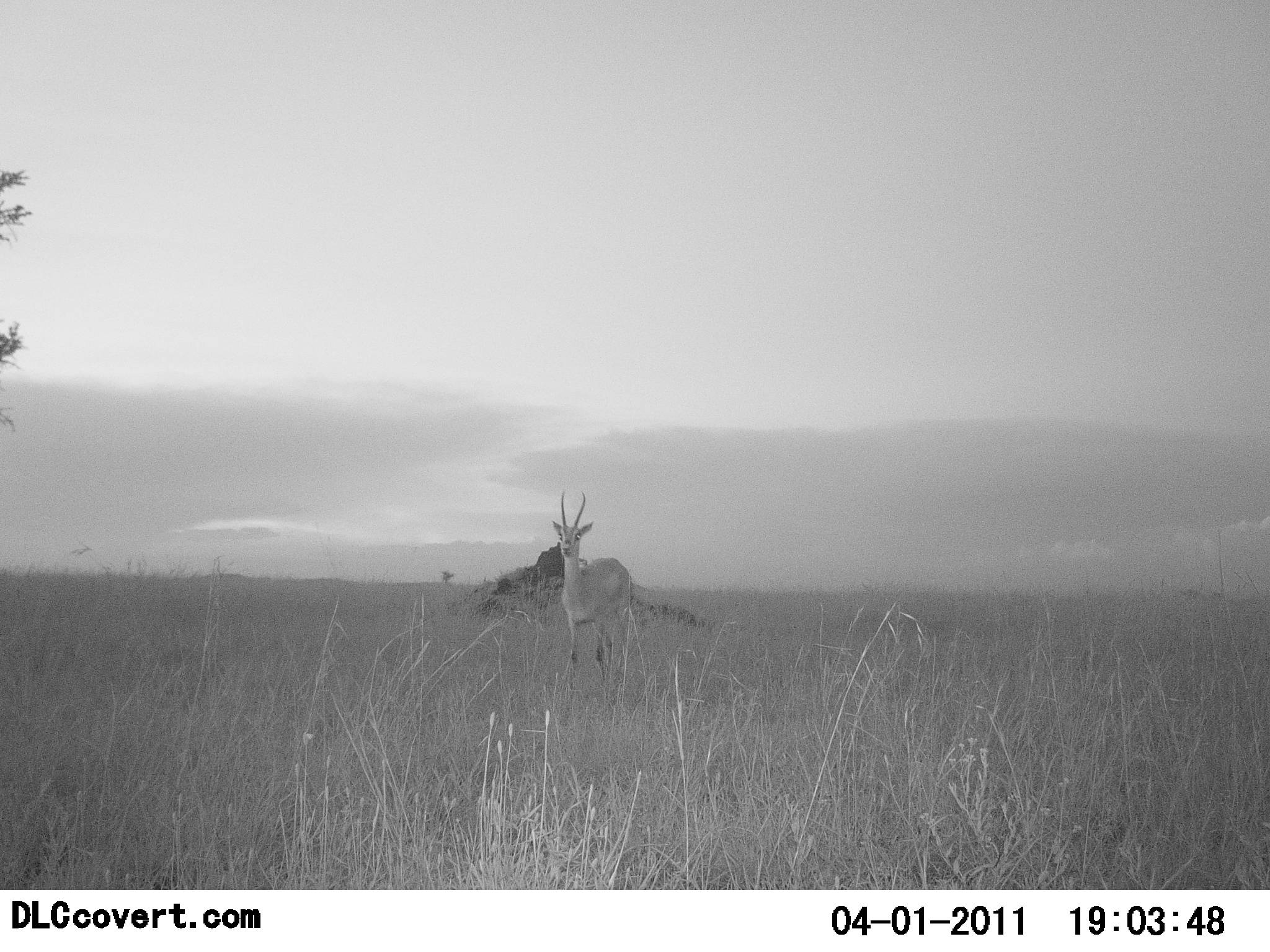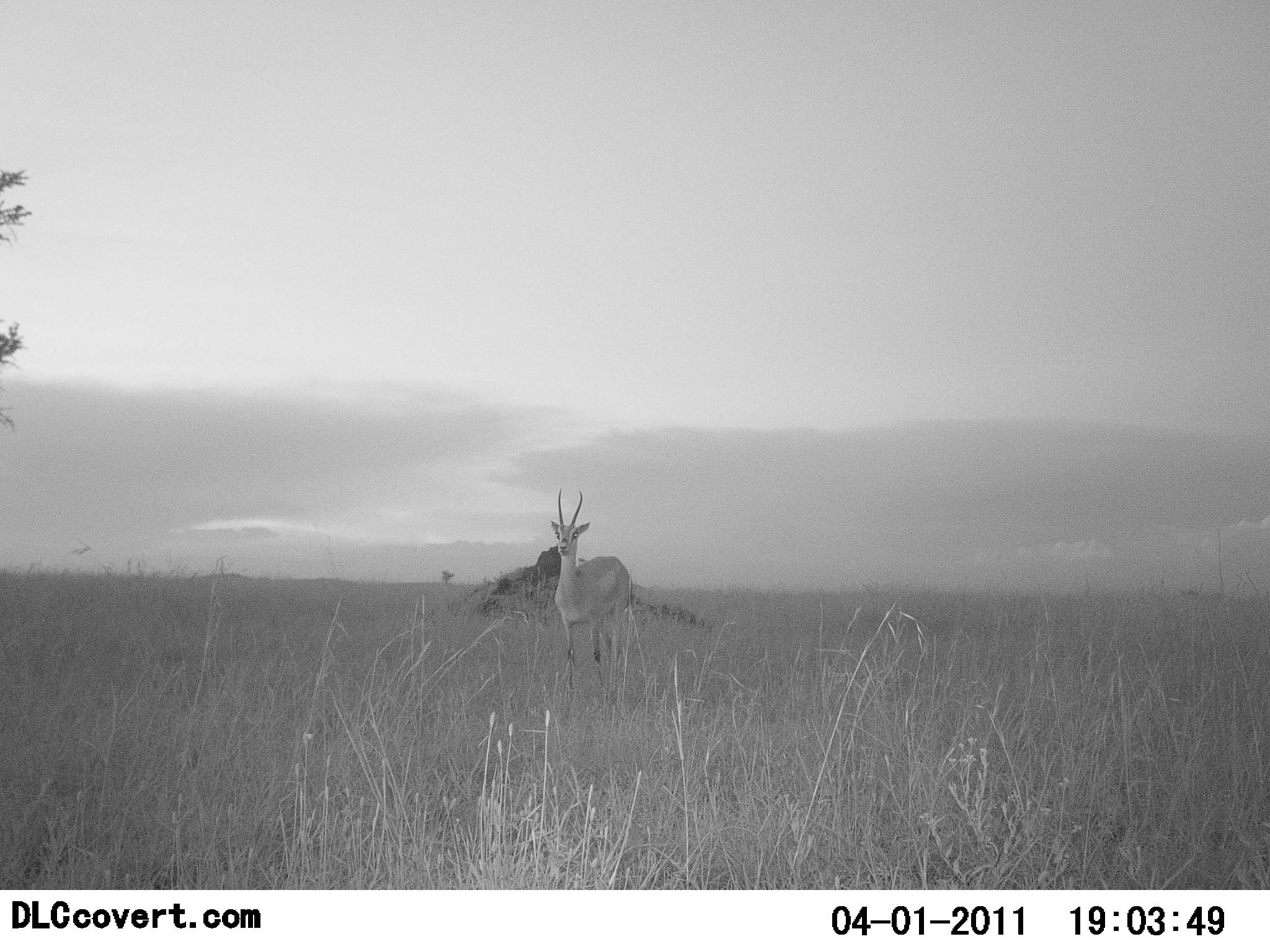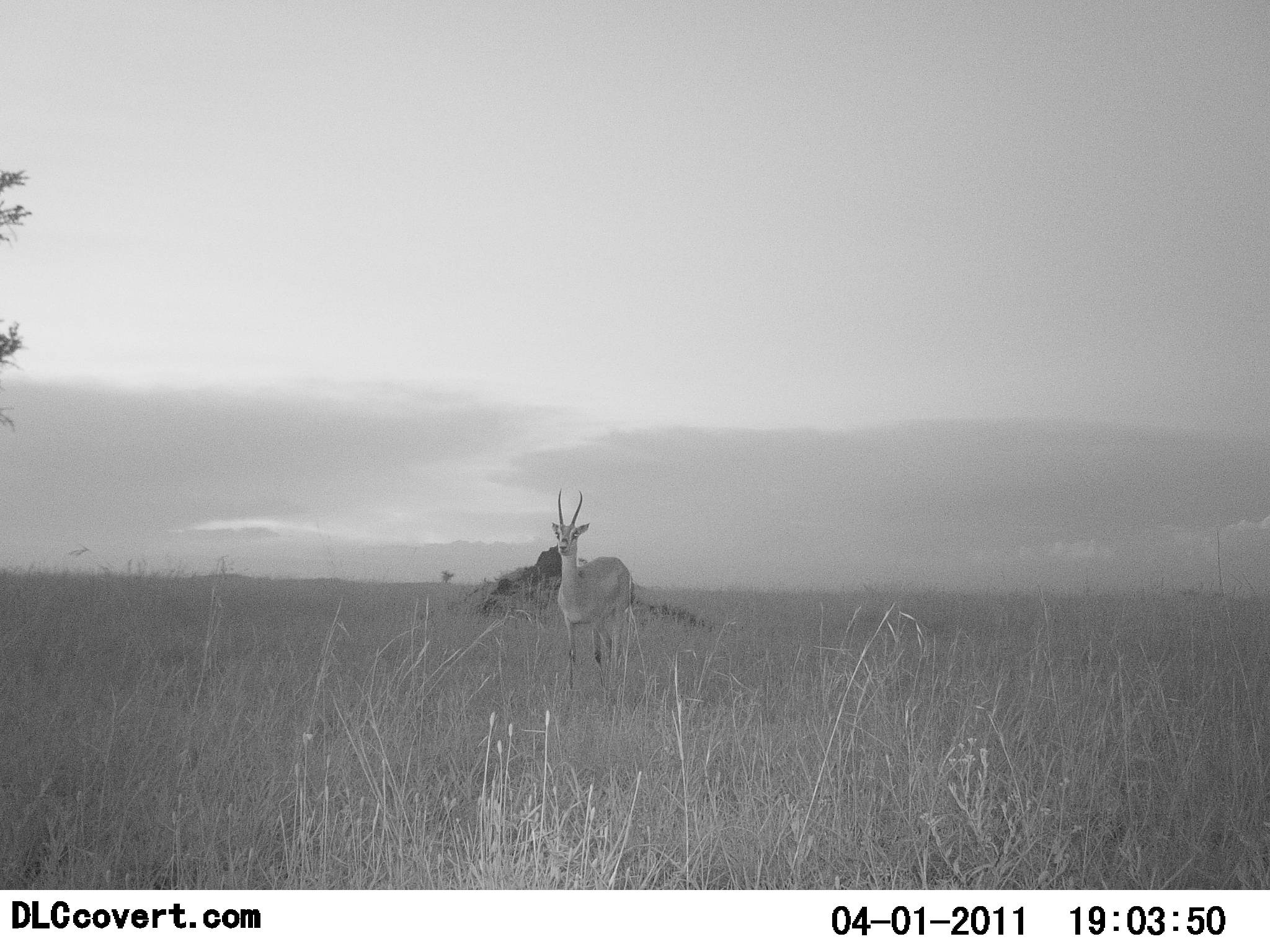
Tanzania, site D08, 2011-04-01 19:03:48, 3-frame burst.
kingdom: Animalia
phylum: Chordata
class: Mammalia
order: Artiodactyla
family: Bovidae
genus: Nanger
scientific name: Nanger granti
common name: grant's gazelle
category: gazellegrants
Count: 1.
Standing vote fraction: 33%.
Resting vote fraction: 0%.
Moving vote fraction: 67%.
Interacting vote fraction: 0%.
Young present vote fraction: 0%.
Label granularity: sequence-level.